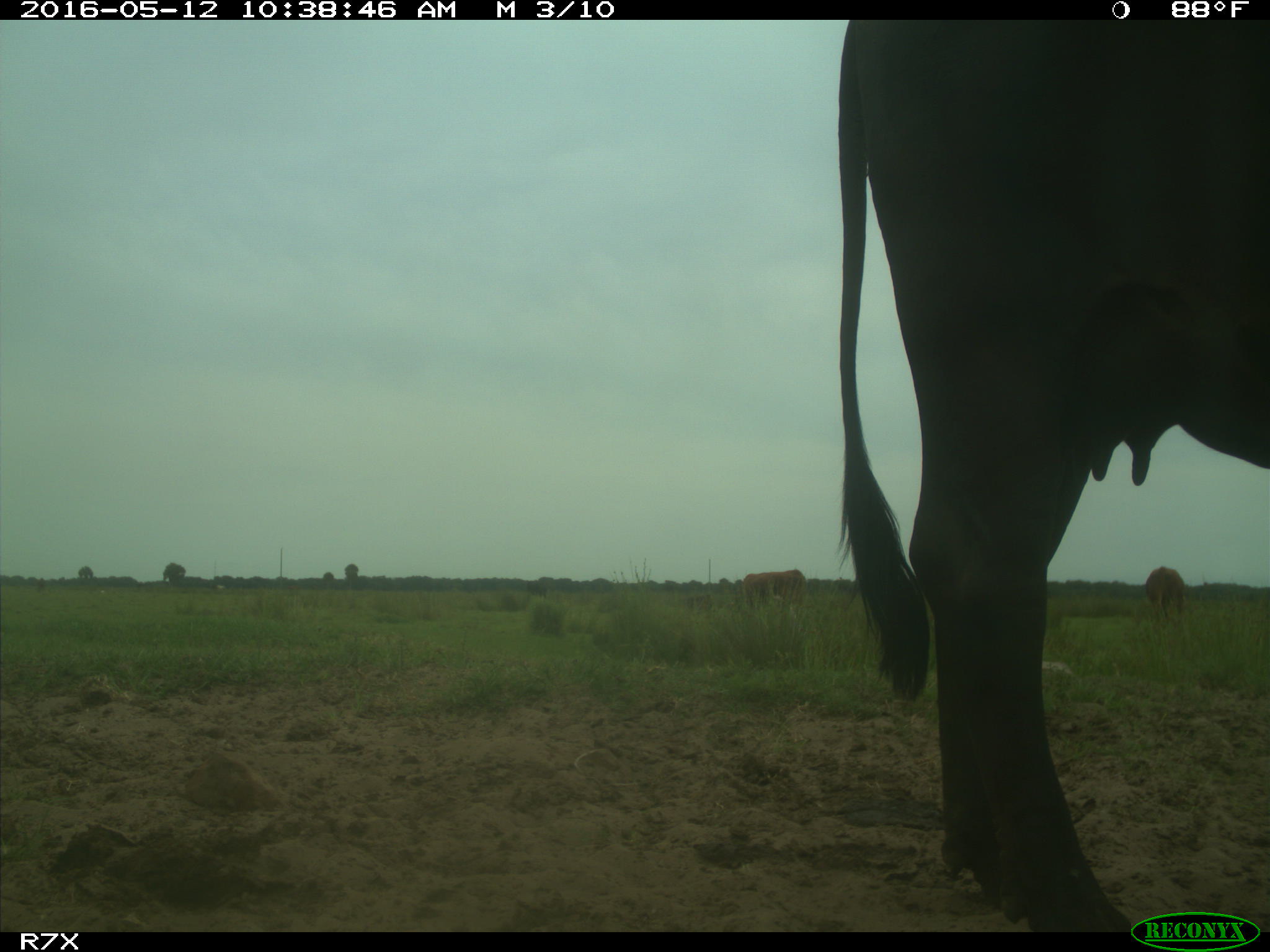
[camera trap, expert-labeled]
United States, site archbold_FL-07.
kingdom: Animalia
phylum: Chordata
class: Mammalia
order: Artiodactyla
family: Bovidae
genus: Bos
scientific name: Bos taurus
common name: domestic cow